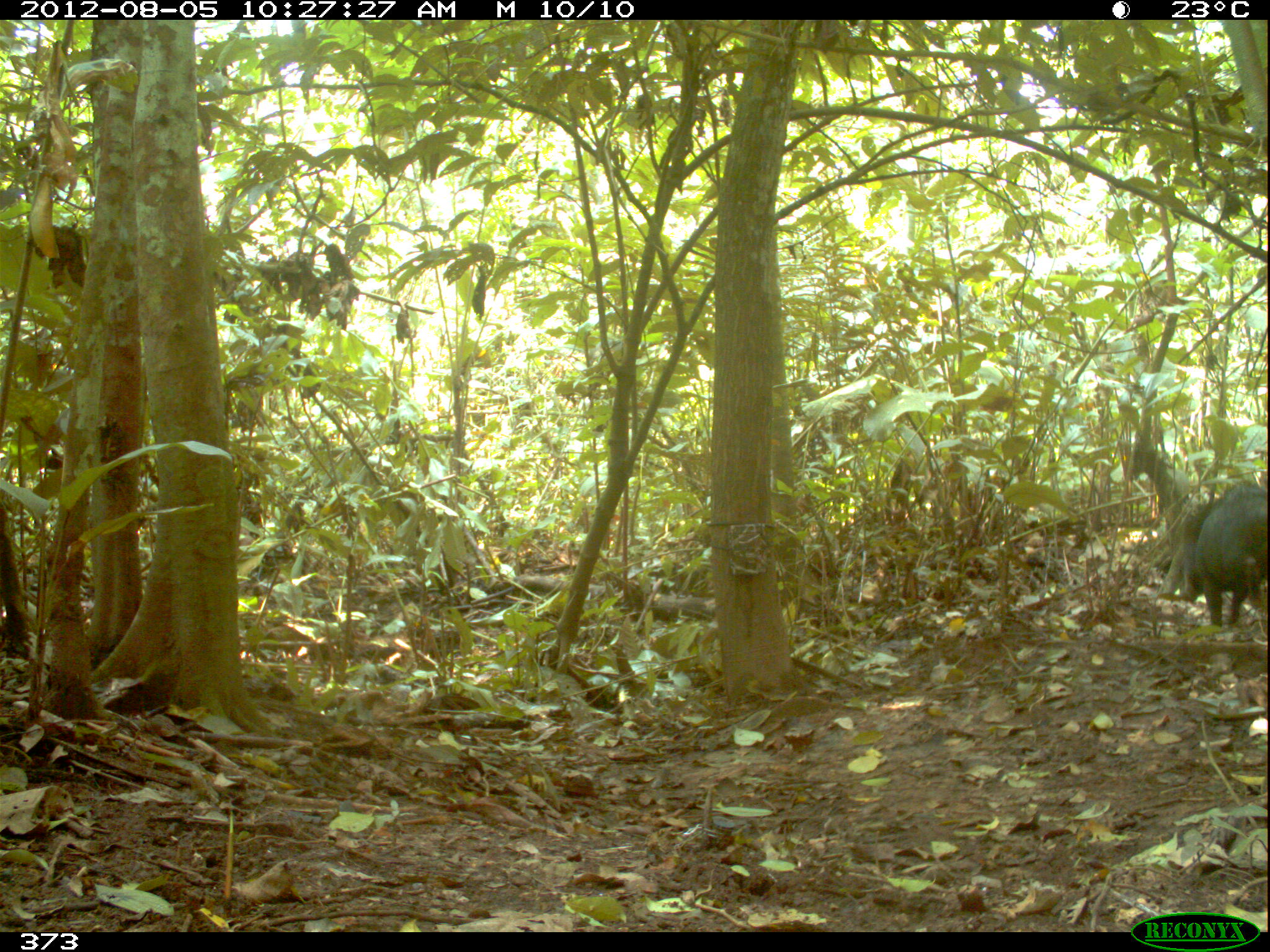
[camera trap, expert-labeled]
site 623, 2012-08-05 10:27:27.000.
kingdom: Animalia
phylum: Chordata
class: Mammalia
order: Artiodactyla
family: Tayassuidae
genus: Tayassu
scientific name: Tayassu pecari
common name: white-lipped peccary